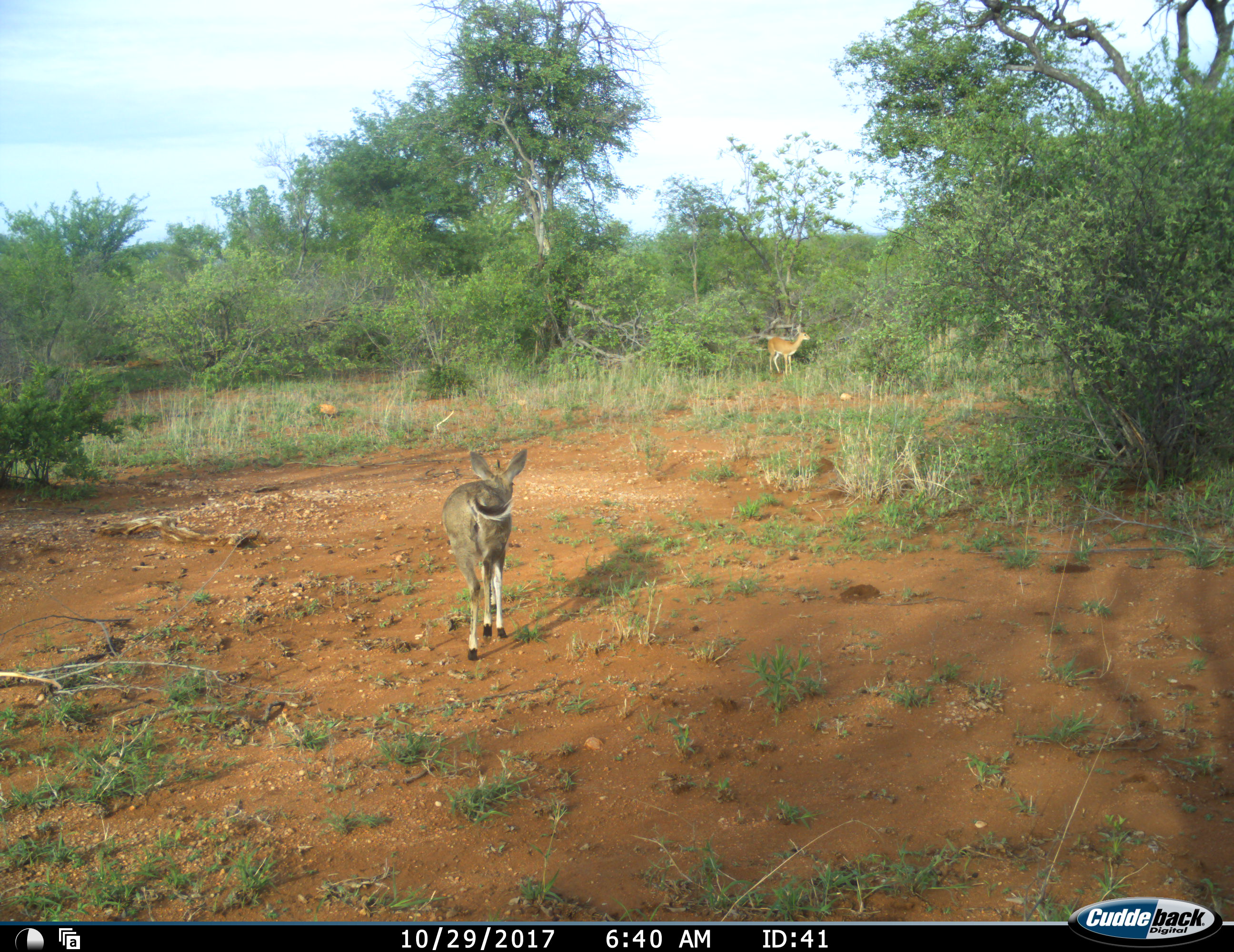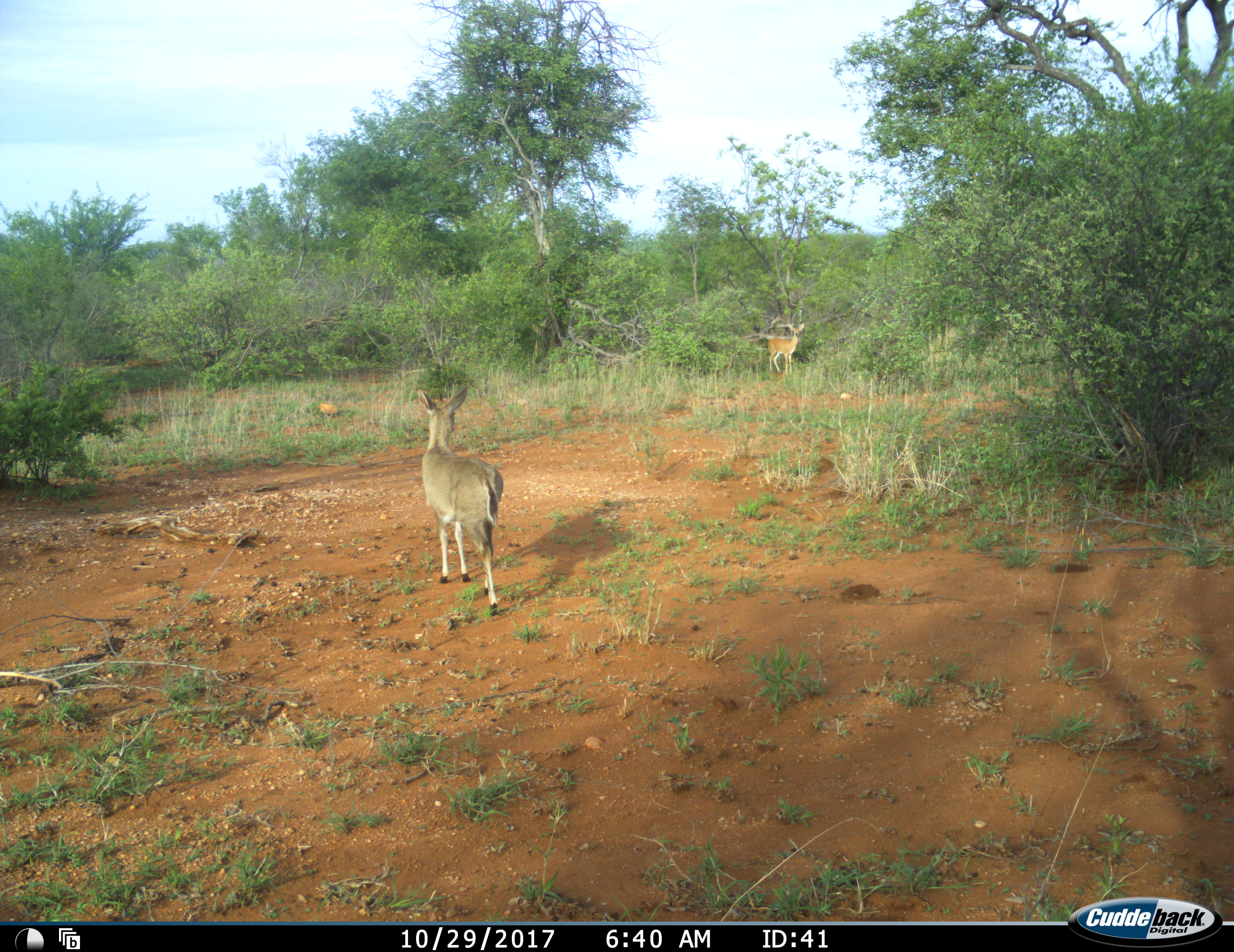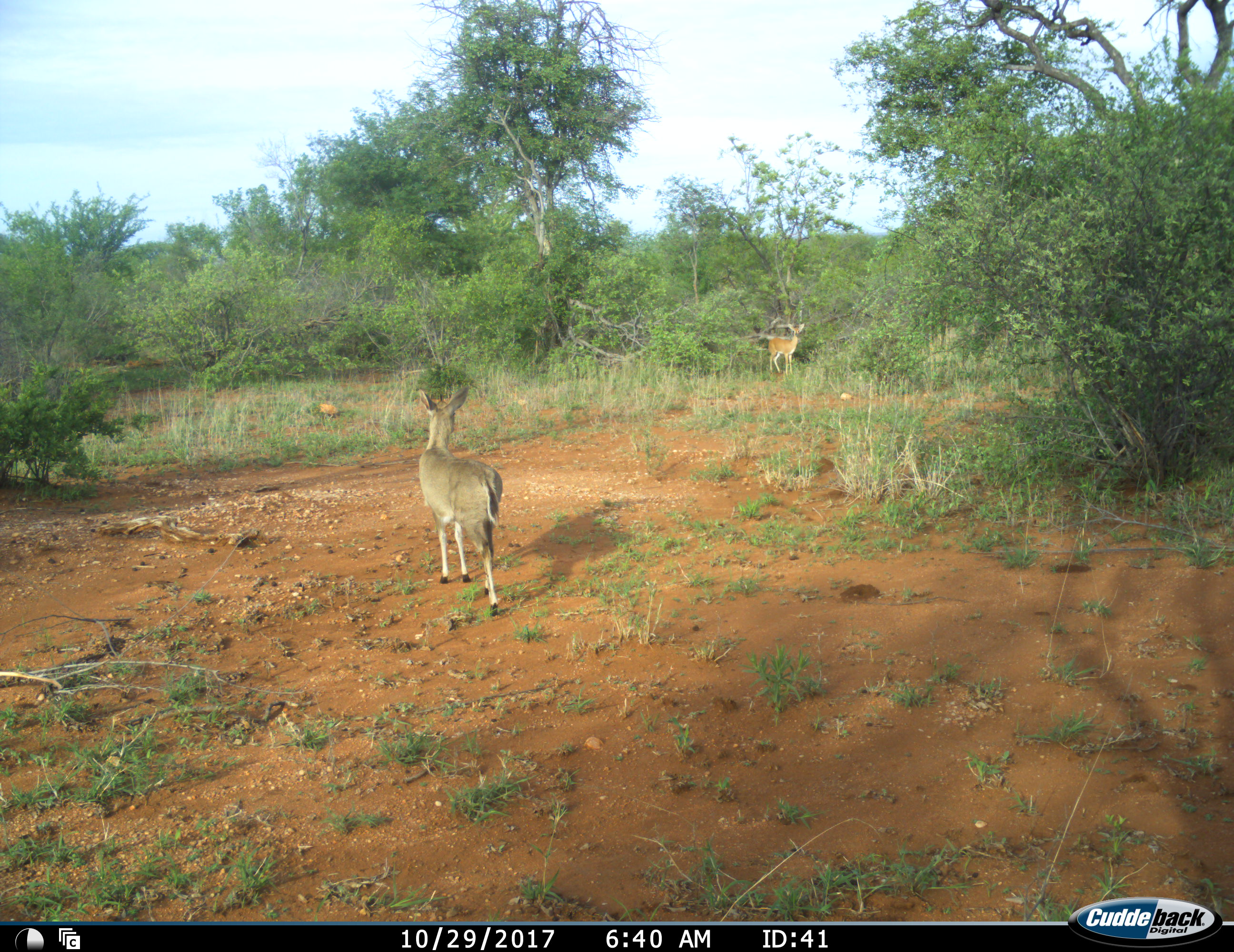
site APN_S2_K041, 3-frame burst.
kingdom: Animalia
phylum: Chordata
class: Mammalia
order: Artiodactyla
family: Bovidae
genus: Sylvicapra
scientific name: Sylvicapra grimmia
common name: common duiker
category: duikercommongrey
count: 1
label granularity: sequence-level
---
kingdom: Animalia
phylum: Chordata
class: Mammalia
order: Artiodactyla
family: Bovidae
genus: Raphicerus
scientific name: Raphicerus campestris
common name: steenbok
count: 1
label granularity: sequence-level